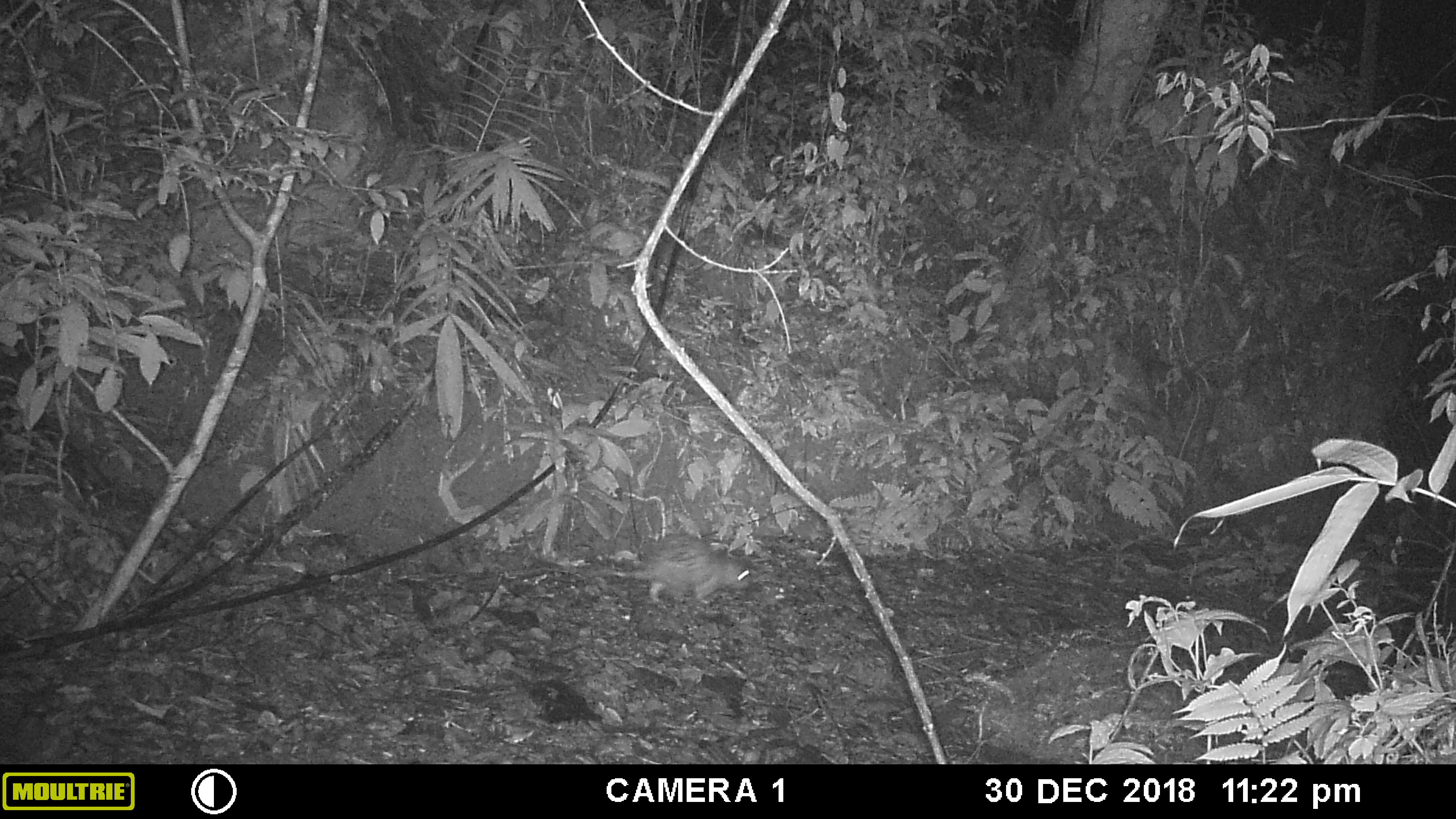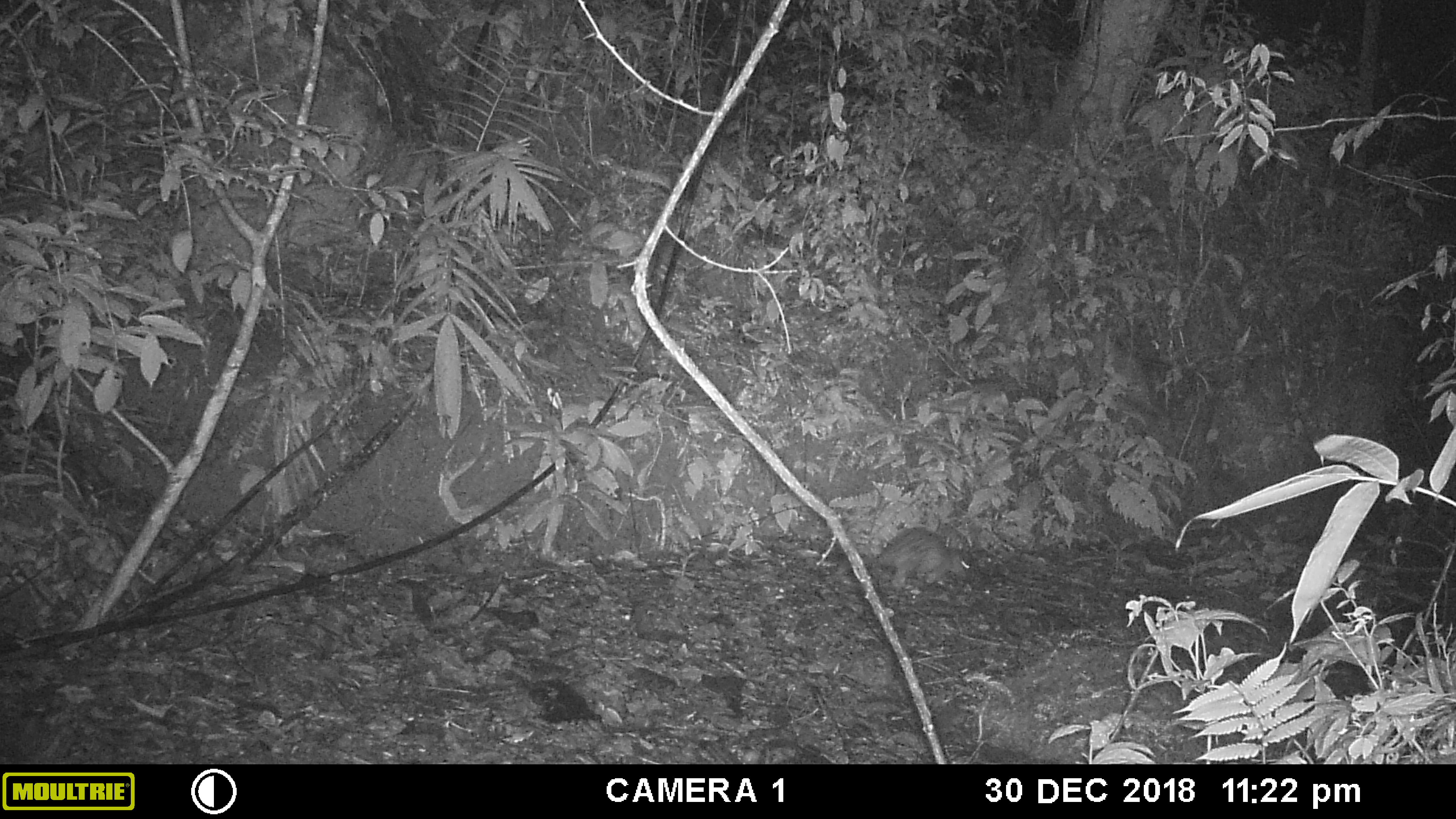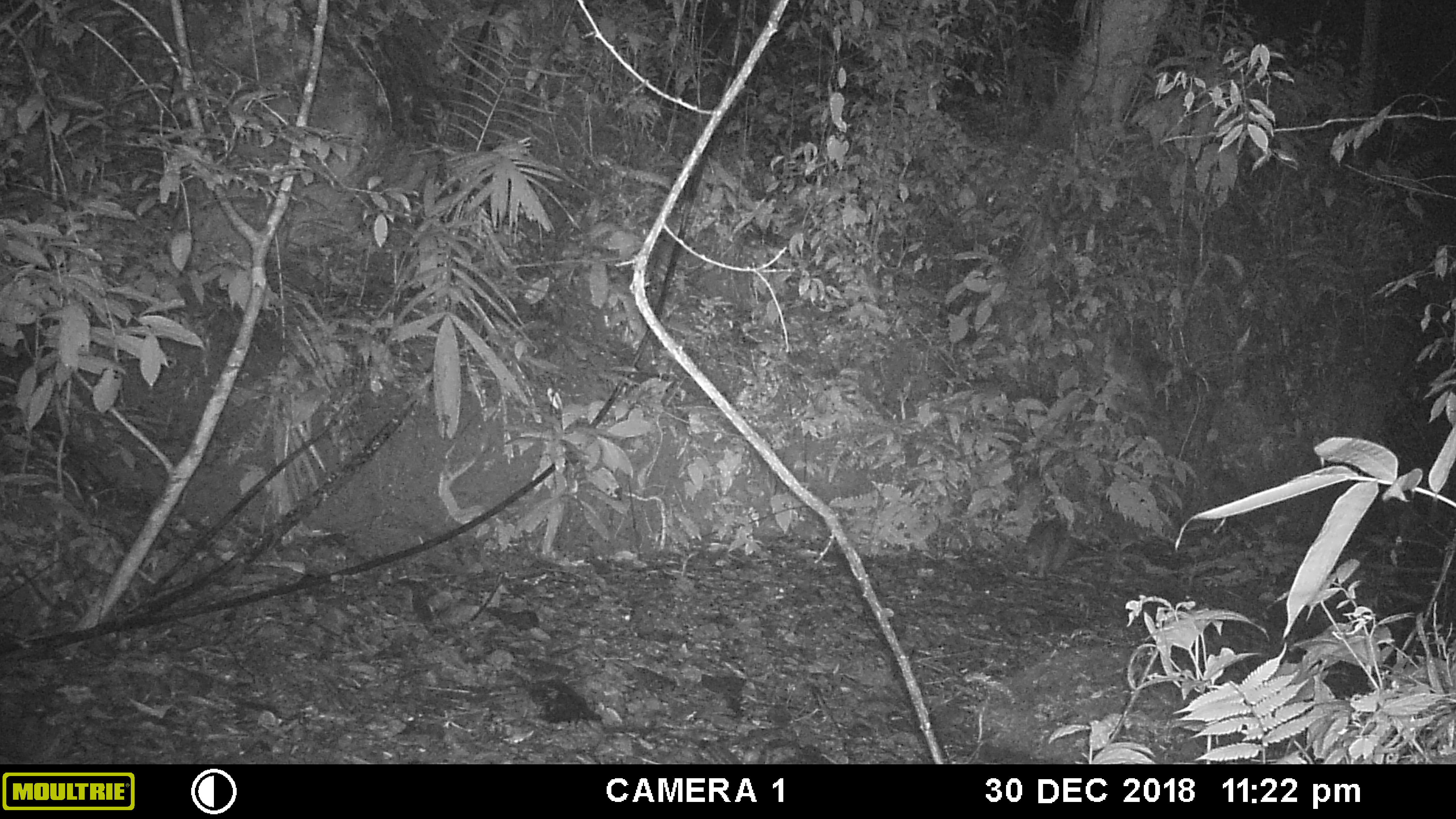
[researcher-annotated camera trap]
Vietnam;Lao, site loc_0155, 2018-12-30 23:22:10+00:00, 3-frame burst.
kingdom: Animalia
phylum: Chordata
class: Mammalia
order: Rodentia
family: Hystricidae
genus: Atherurus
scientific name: Atherurus macrourus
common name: asiatic brush-tailed porcupine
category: asiatic brush tailed porcupine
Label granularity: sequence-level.